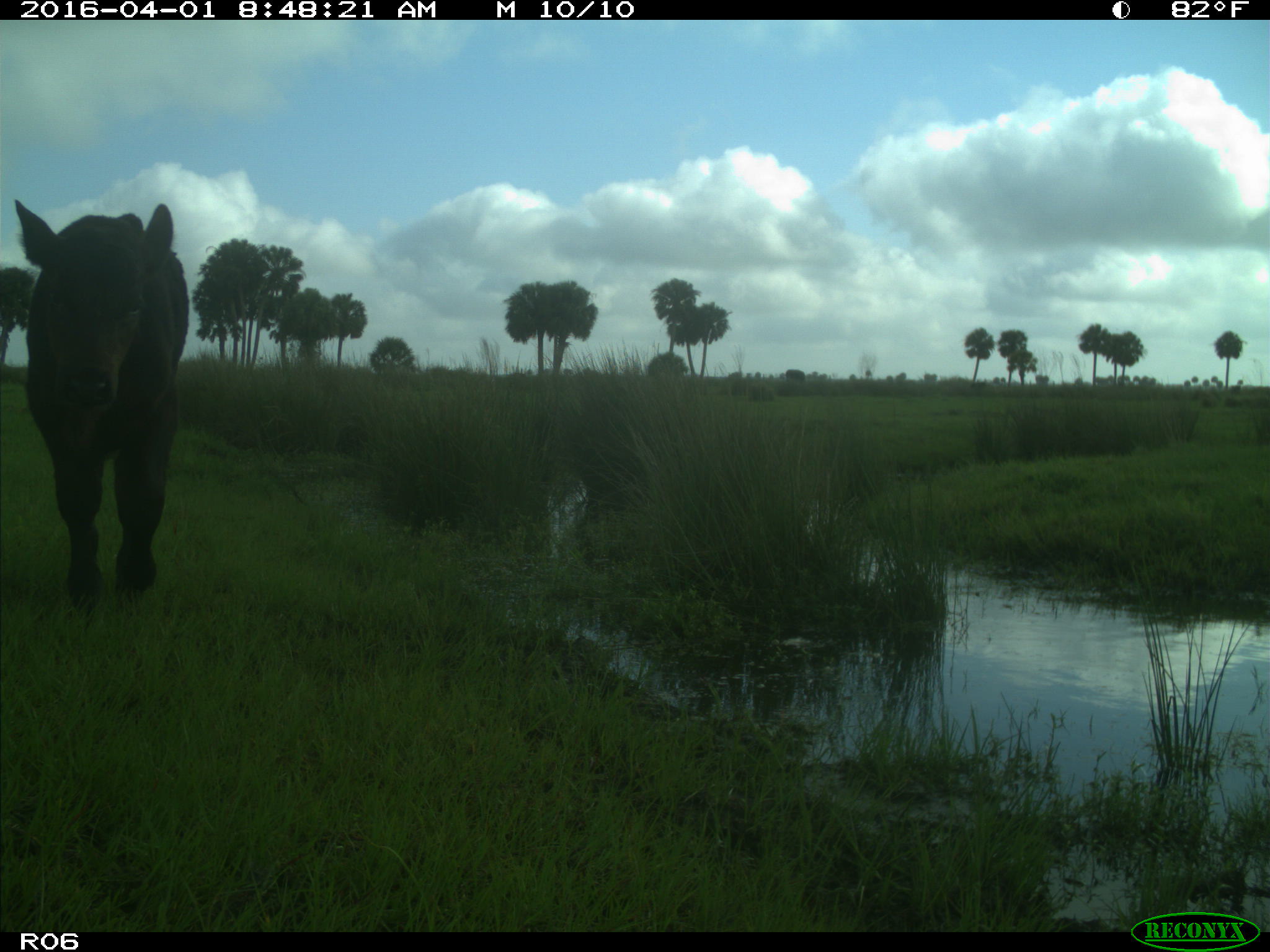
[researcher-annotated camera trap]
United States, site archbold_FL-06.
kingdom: Animalia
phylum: Chordata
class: Mammalia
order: Artiodactyla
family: Bovidae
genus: Bos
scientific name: Bos taurus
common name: domestic cow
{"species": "Bos taurus (domestic cow)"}